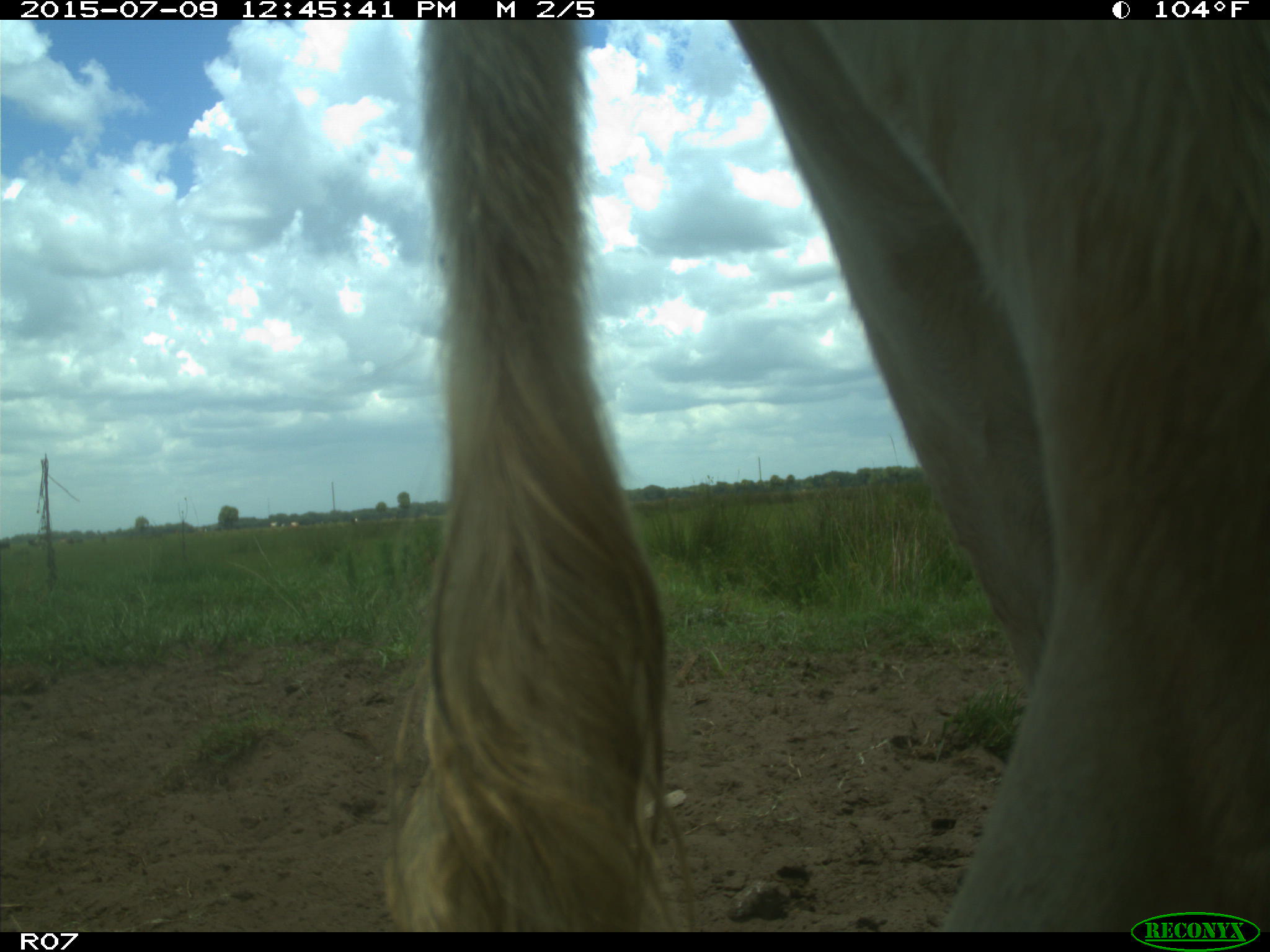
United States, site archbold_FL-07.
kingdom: Animalia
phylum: Chordata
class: Mammalia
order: Artiodactyla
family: Bovidae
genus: Bos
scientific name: Bos taurus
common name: domestic cow